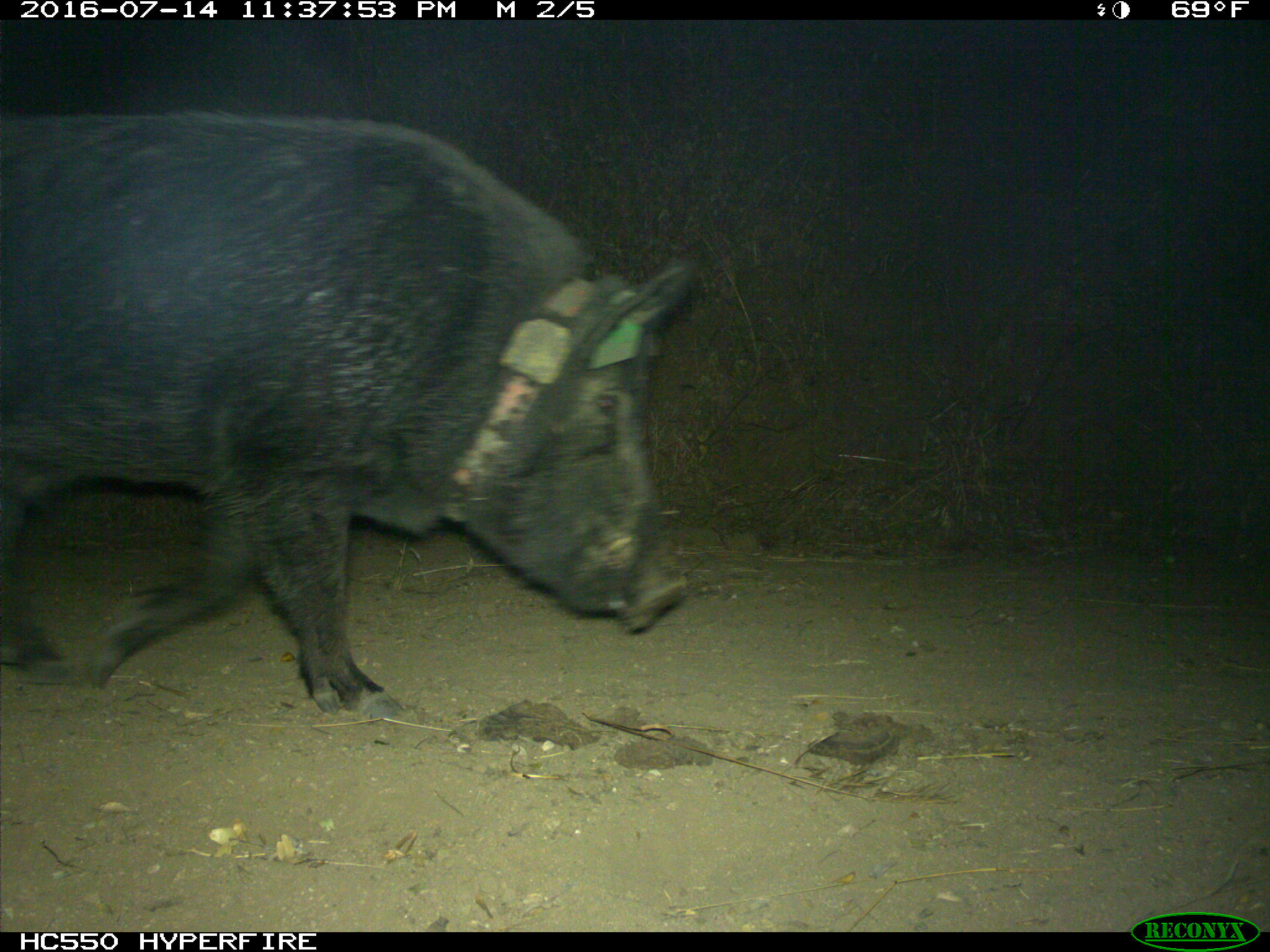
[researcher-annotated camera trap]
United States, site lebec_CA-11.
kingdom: Animalia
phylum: Chordata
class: Mammalia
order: Artiodactyla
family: Suidae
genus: Sus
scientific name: Sus scrofa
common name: wild boar